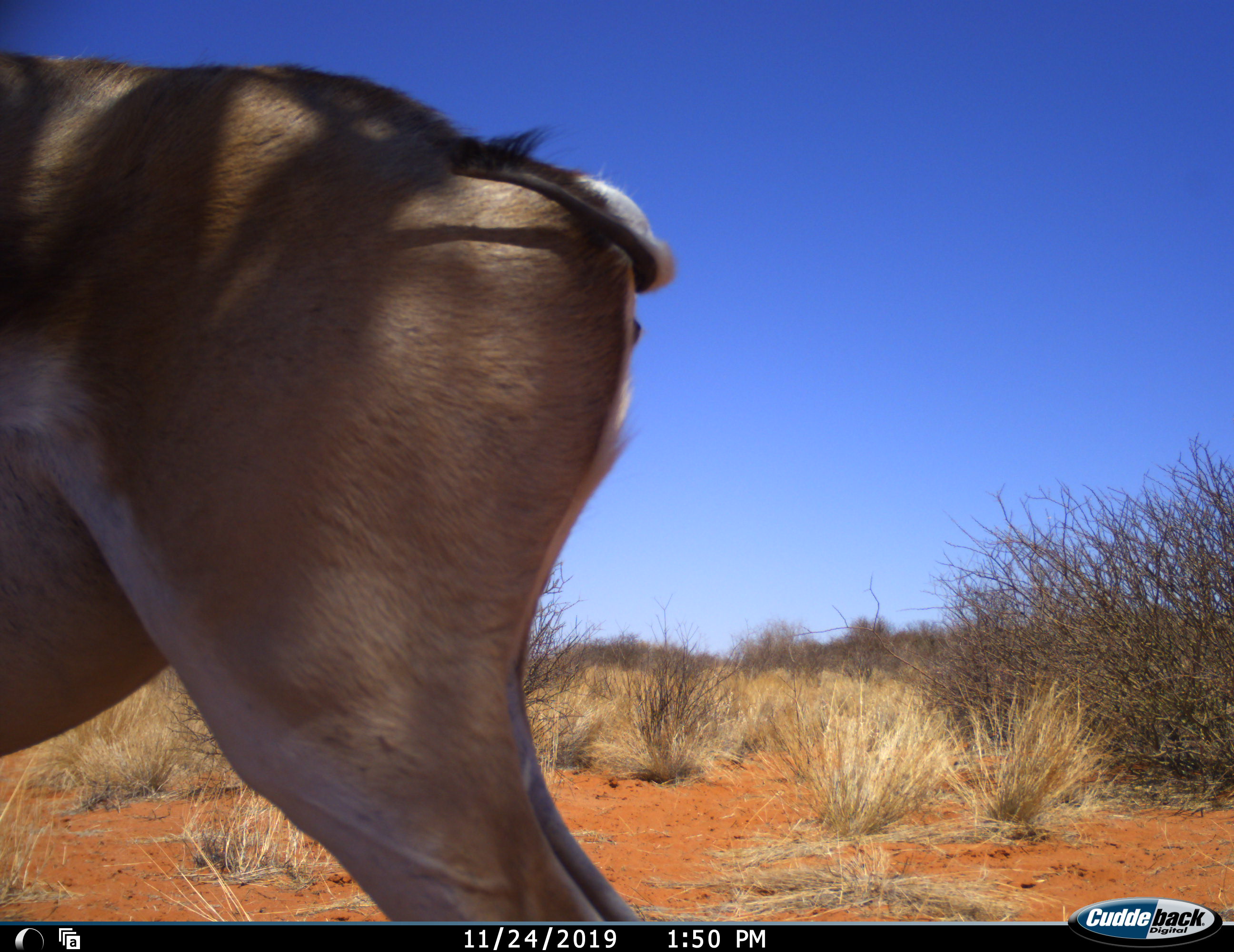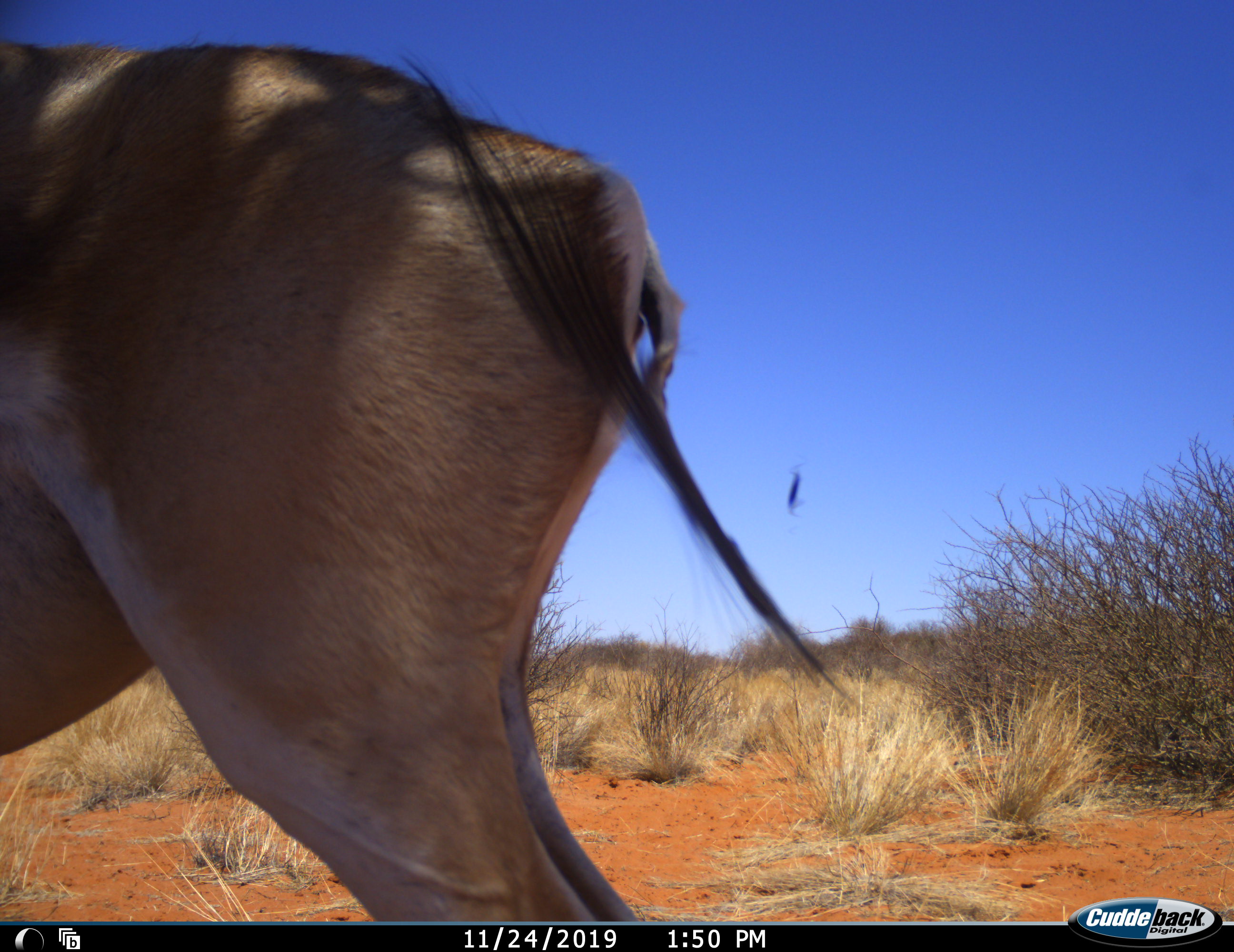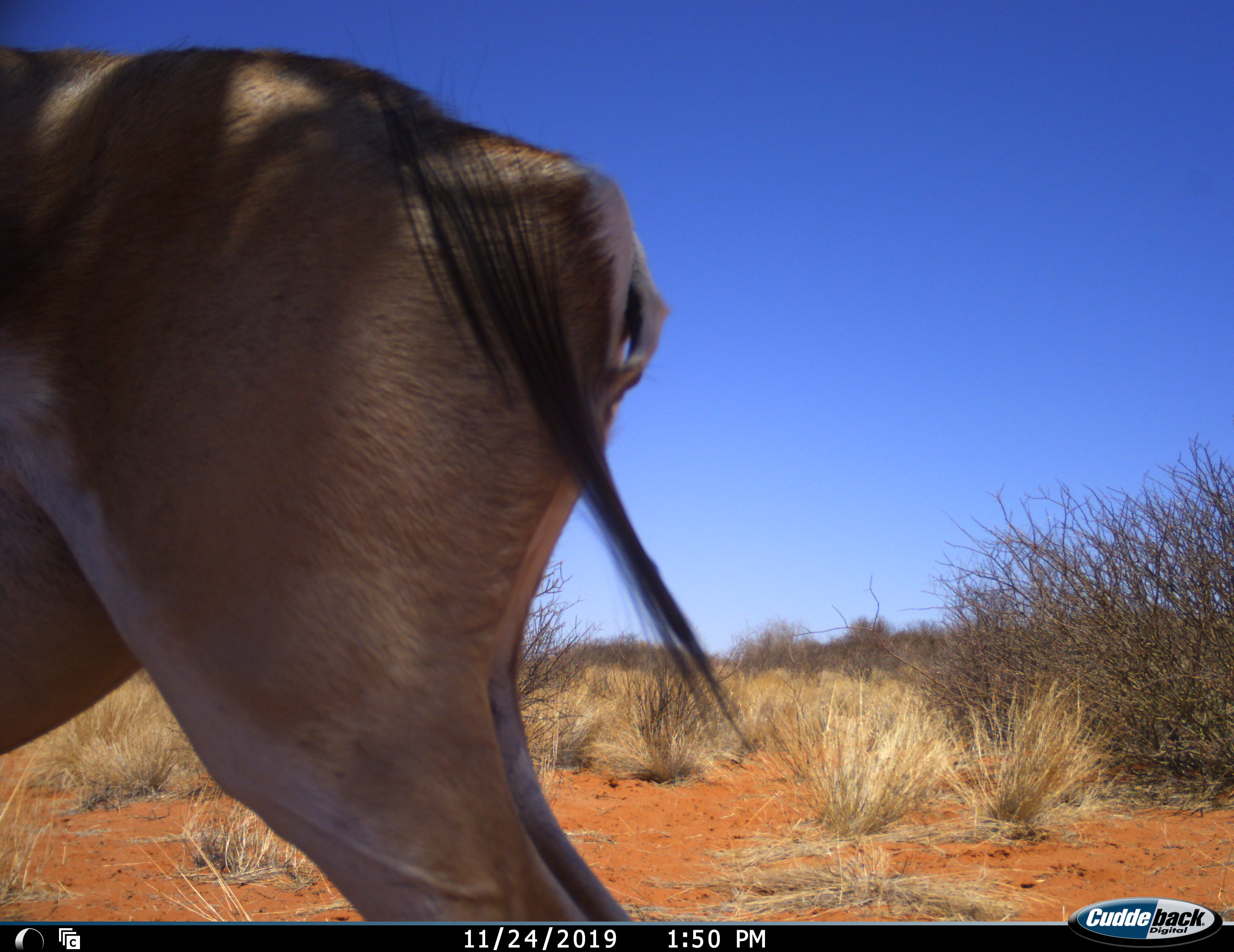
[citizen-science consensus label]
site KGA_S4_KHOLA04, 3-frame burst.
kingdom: Animalia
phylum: Chordata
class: Mammalia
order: Artiodactyla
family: Bovidae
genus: Antidorcas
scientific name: Antidorcas marsupialis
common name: springbok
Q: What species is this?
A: Springbok (Antidorcas marsupialis).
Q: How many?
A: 1.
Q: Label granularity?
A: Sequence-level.